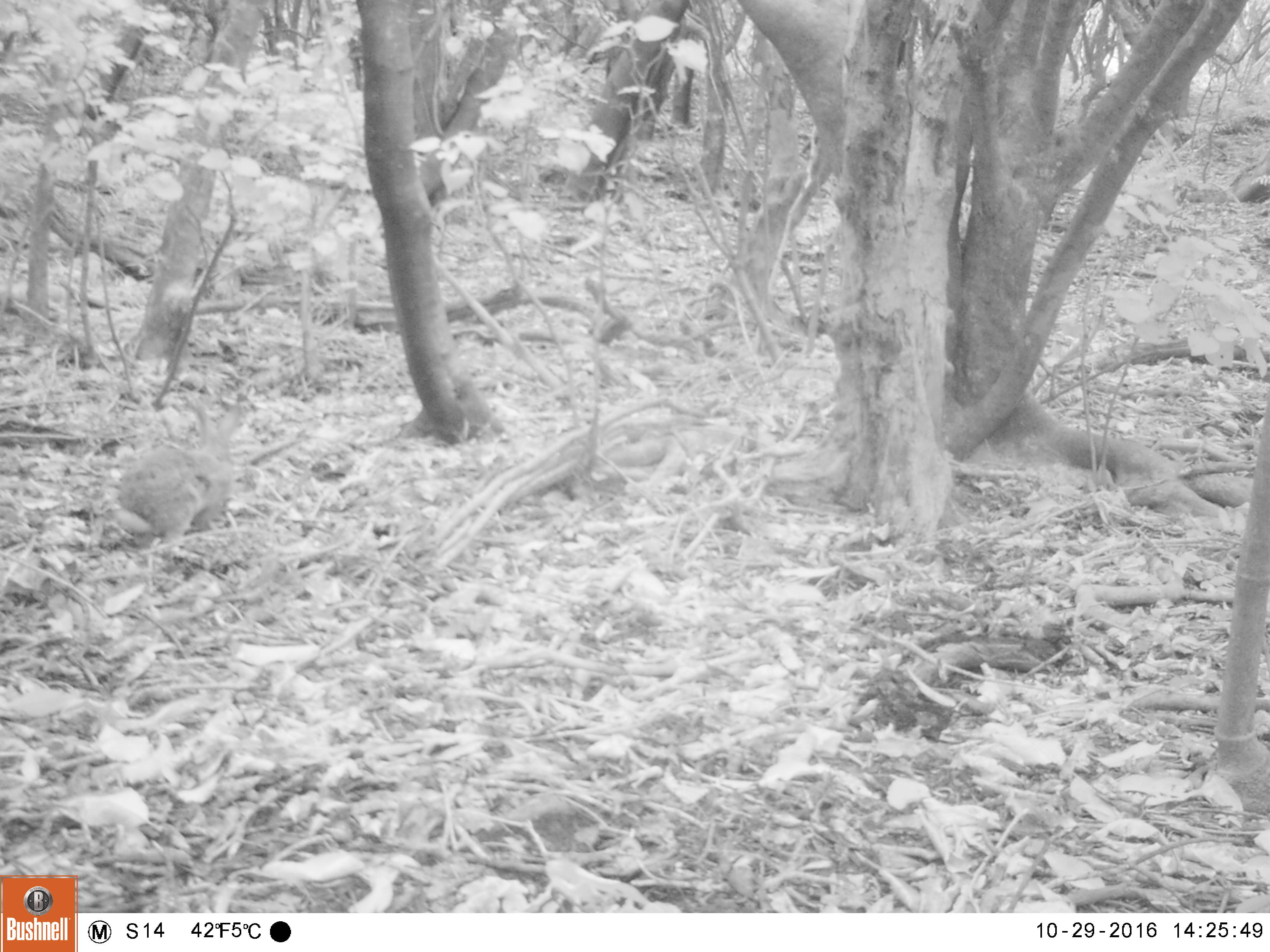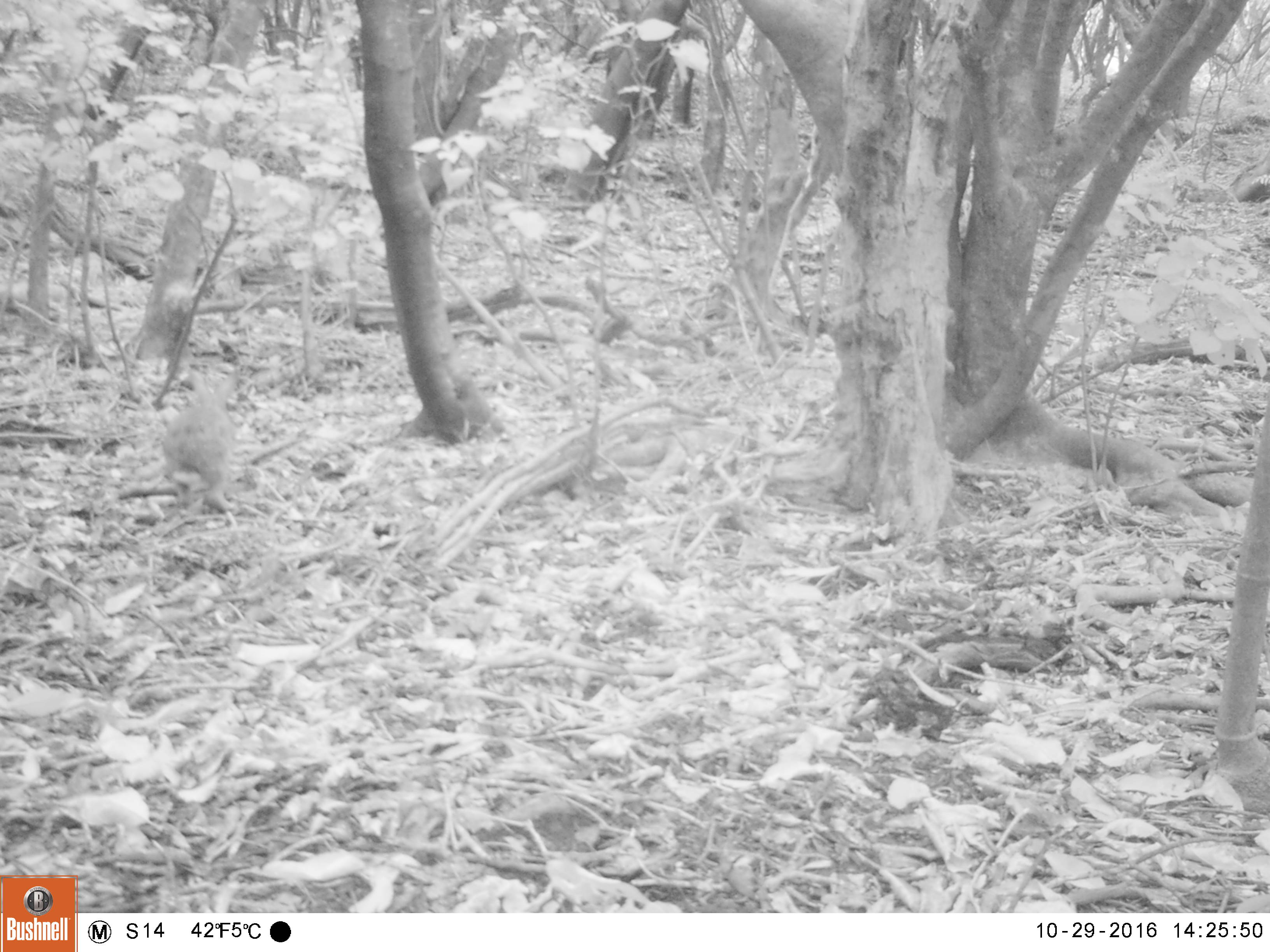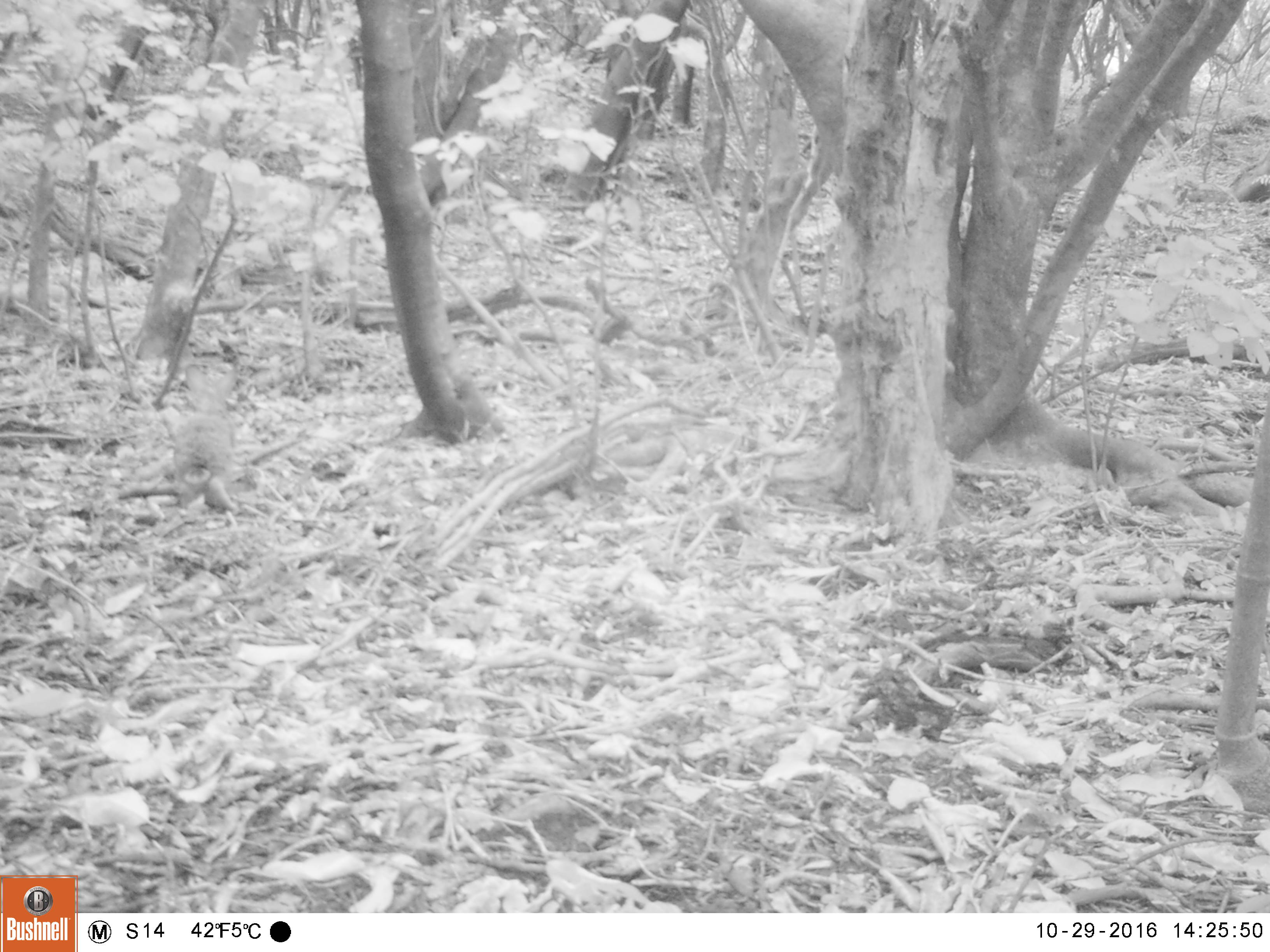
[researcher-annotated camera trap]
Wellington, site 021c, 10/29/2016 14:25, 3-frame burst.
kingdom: Animalia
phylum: Chordata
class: Mammalia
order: Lagomorpha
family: Leporidae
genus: Lepus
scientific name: Lepus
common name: hare